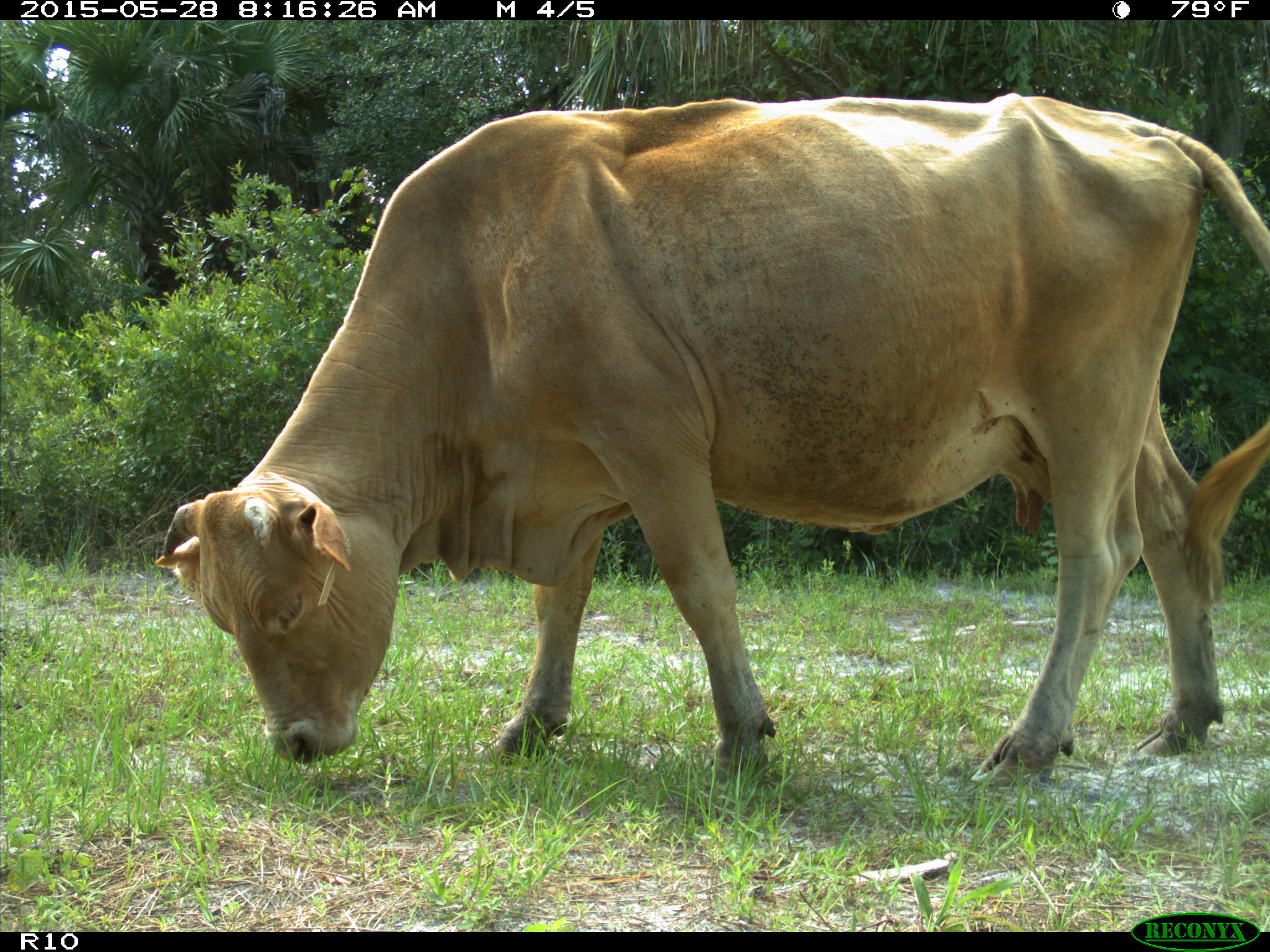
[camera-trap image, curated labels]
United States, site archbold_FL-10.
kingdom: Animalia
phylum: Chordata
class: Mammalia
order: Artiodactyla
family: Bovidae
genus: Bos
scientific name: Bos taurus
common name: domestic cow